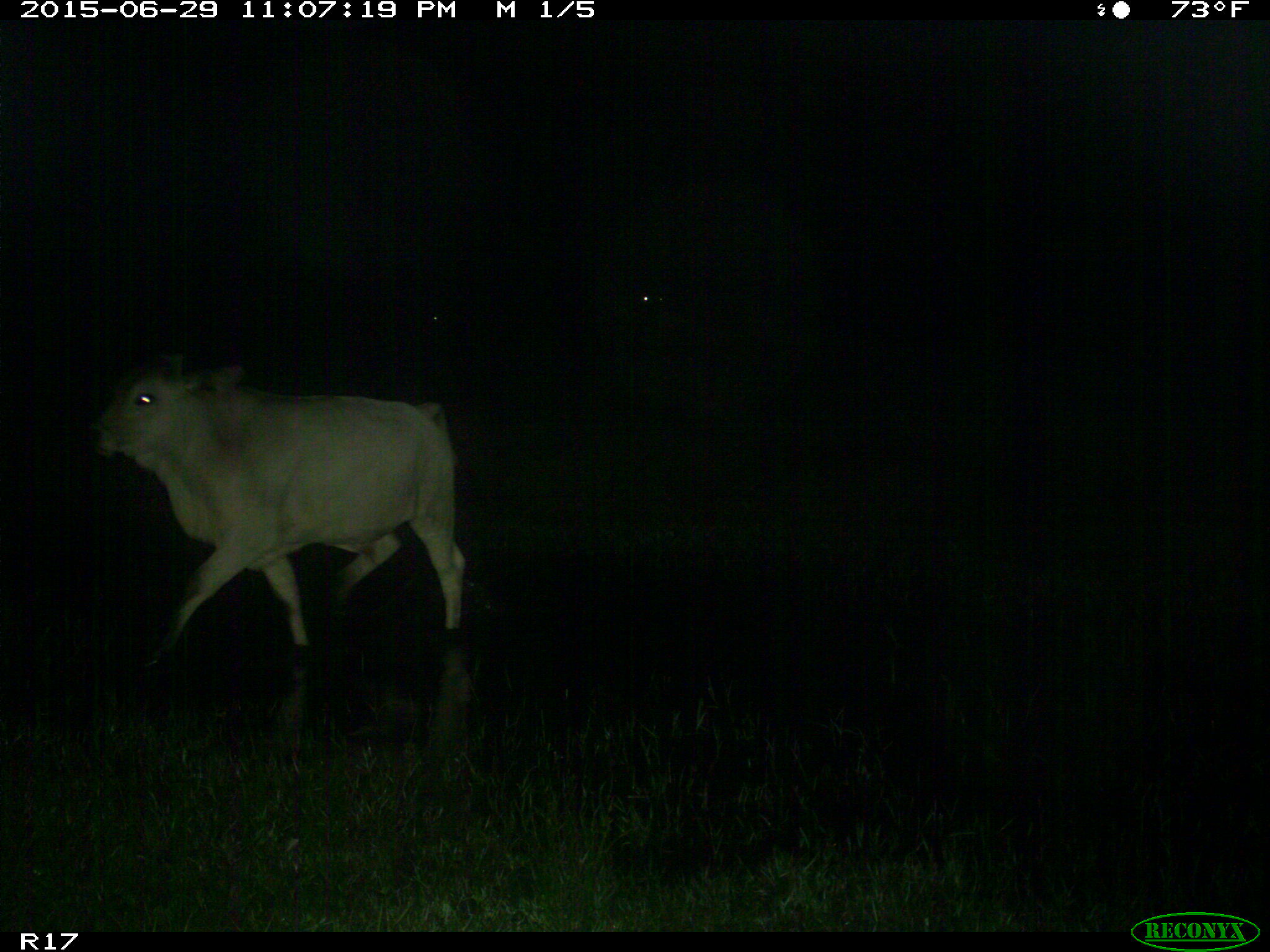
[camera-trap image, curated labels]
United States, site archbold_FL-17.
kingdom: Animalia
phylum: Chordata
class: Mammalia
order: Artiodactyla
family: Bovidae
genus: Bos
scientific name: Bos taurus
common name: domestic cow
Bos taurus (domestic cow).